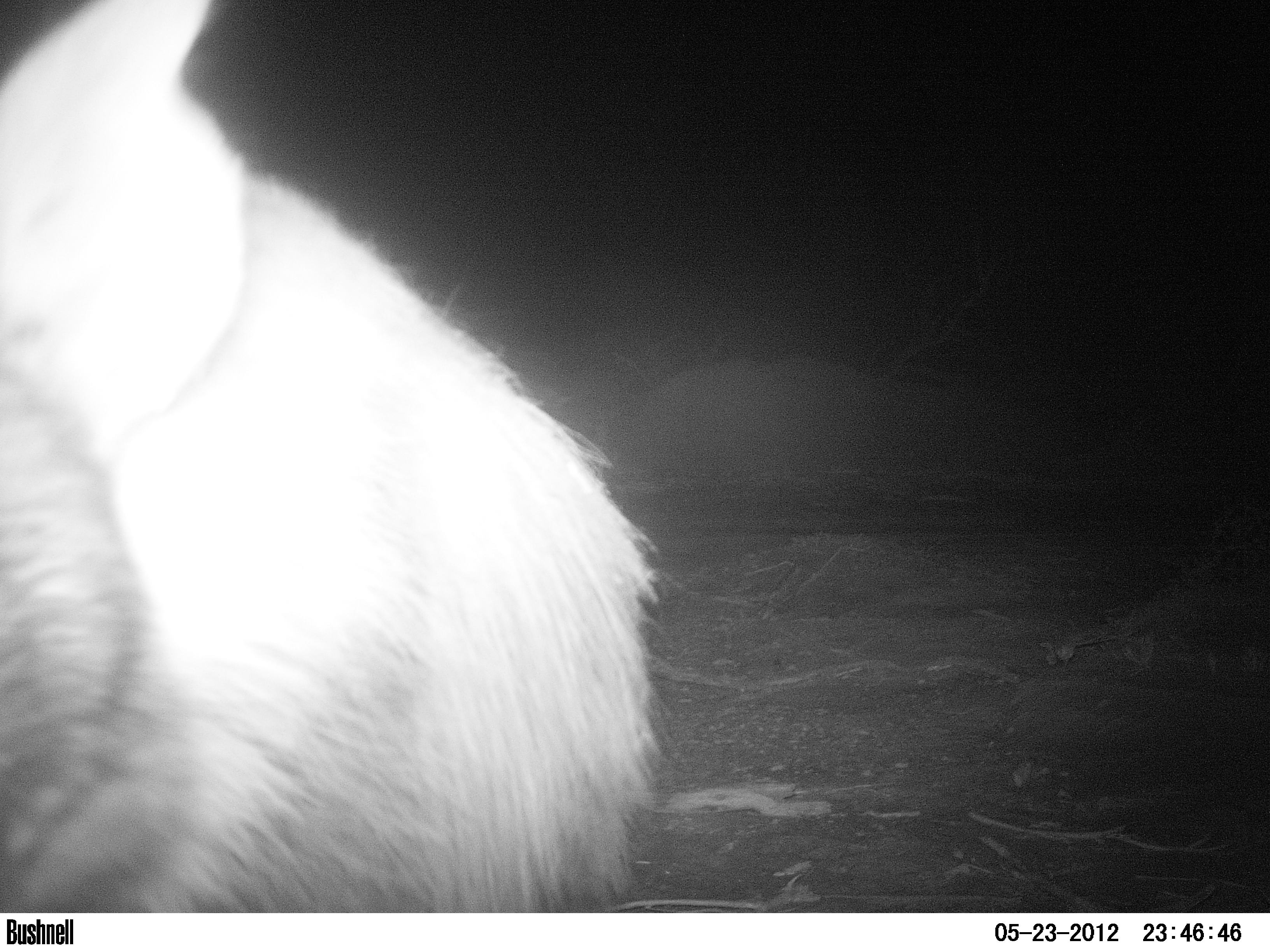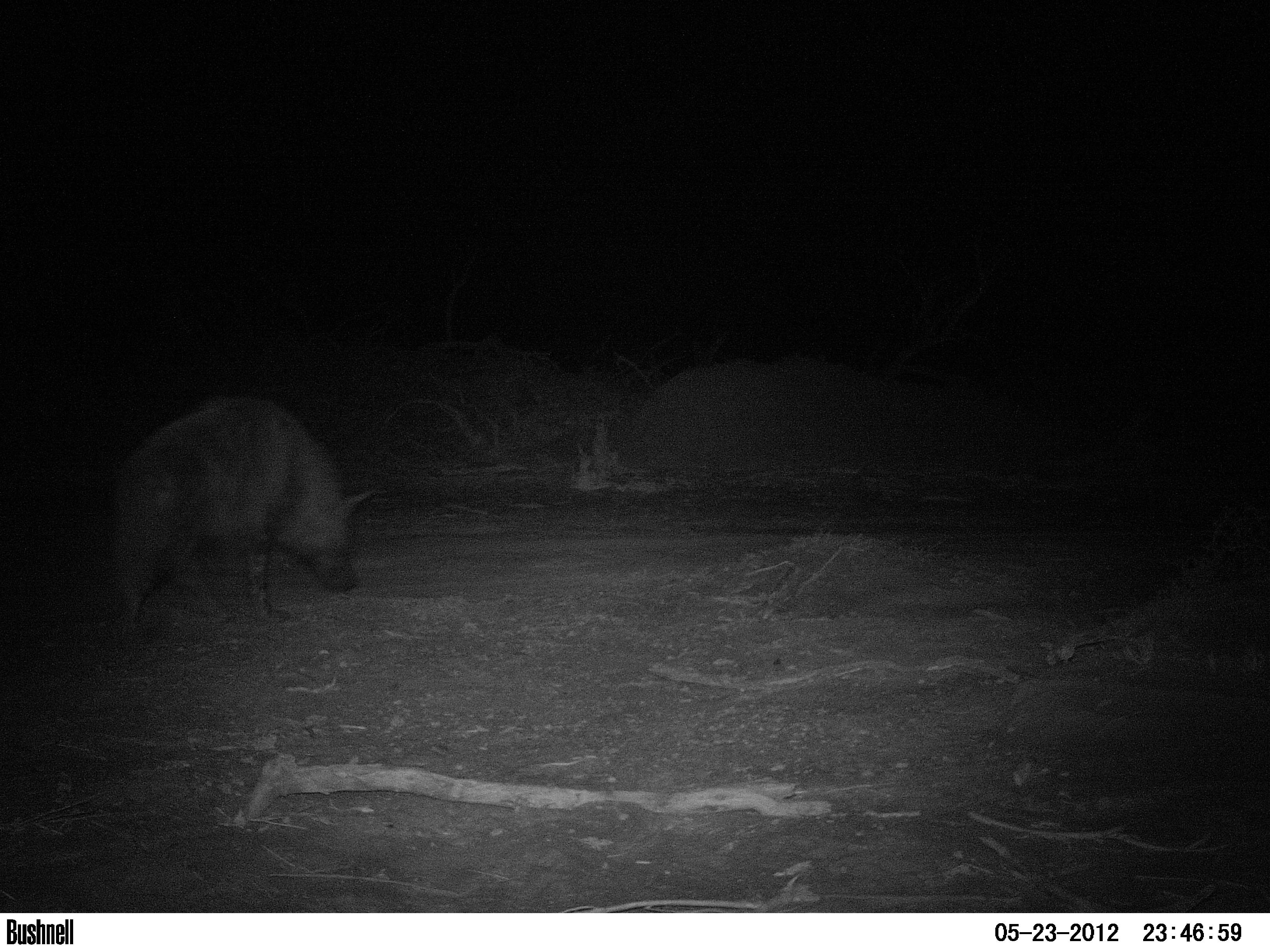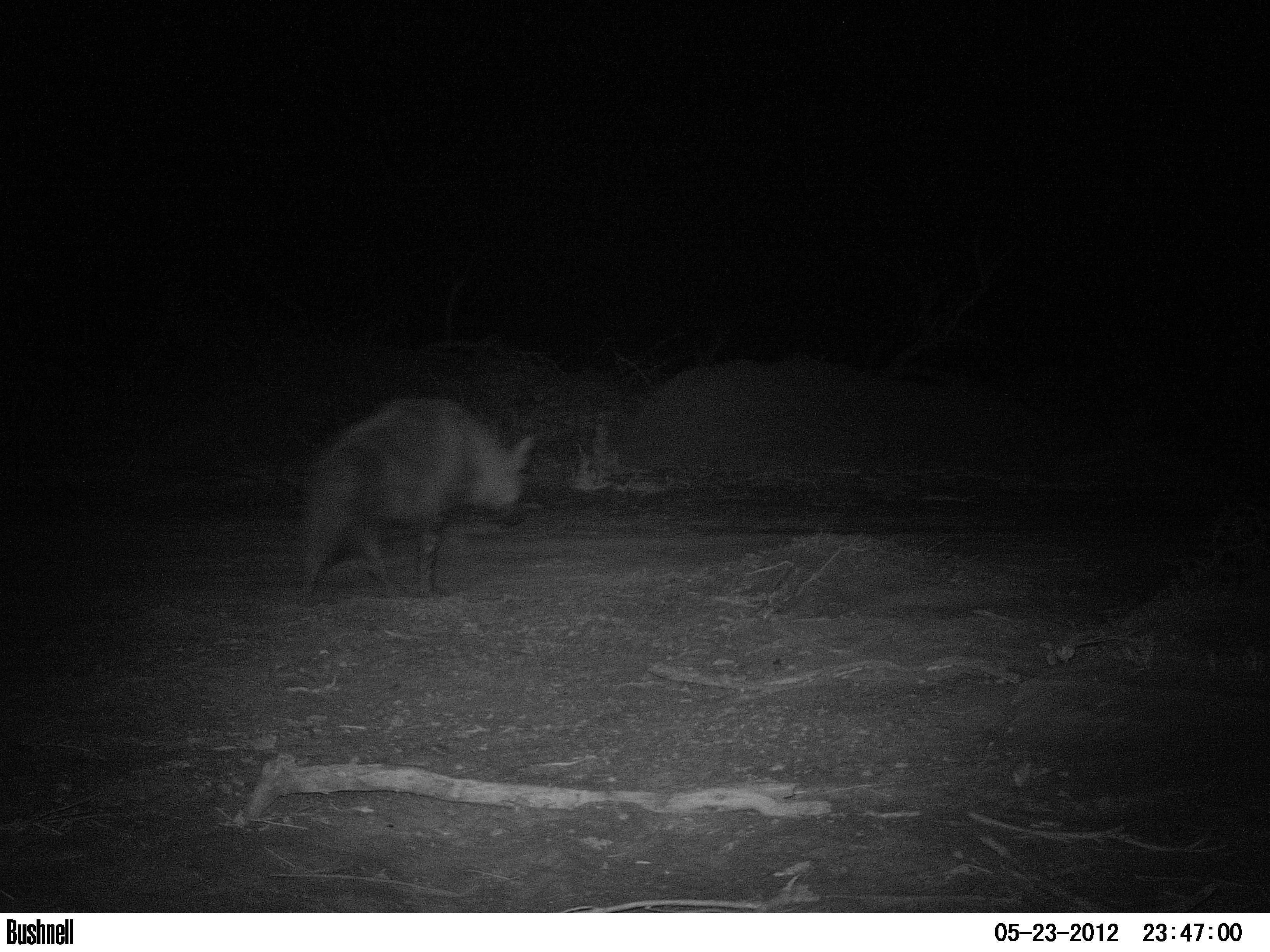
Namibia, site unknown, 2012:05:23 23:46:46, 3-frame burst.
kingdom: Animalia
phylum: Chordata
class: Mammalia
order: Carnivora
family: Hyaenidae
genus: Parahyaena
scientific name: Parahyaena brunnea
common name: brown hyena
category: hyaena brunnea